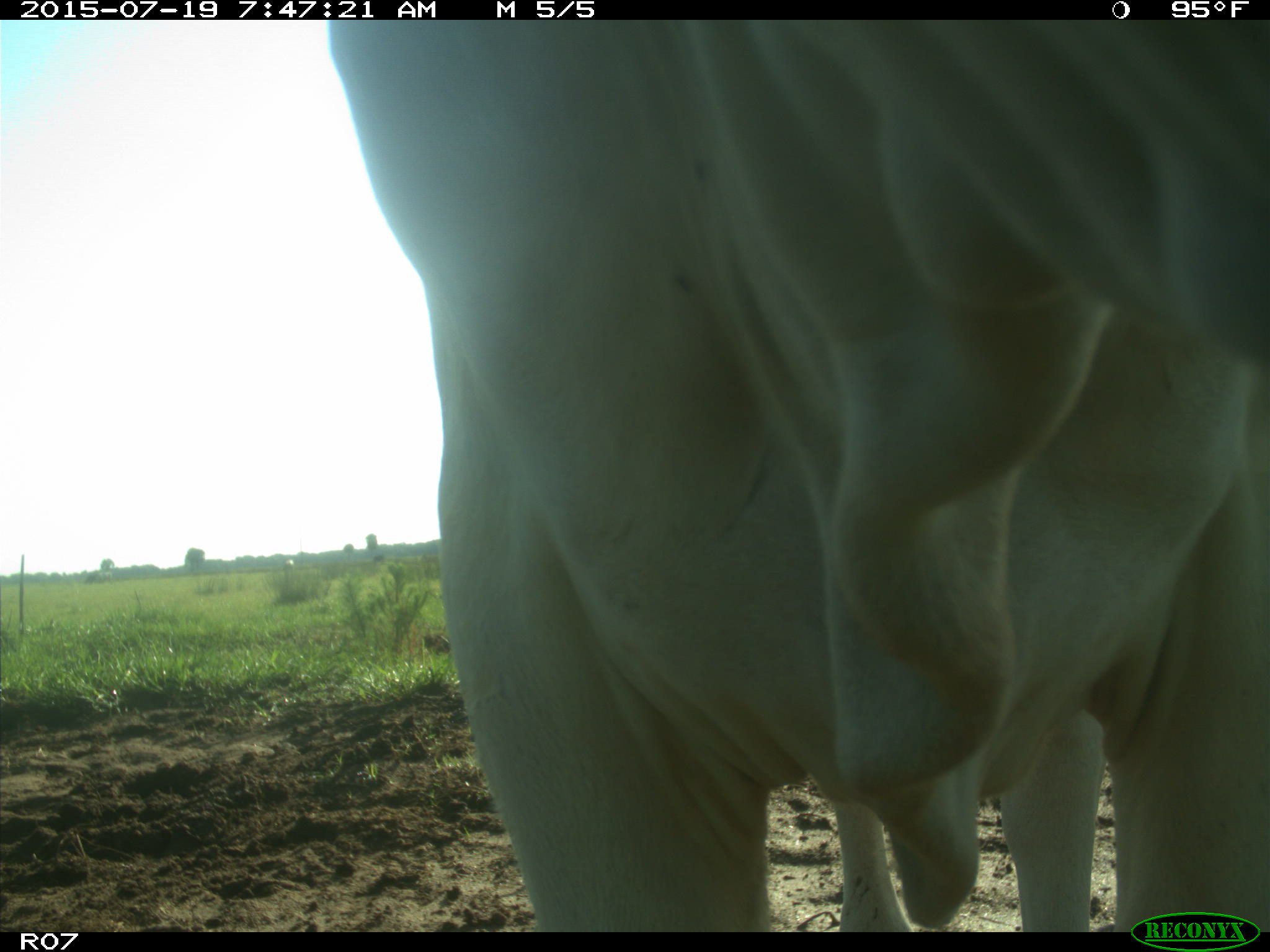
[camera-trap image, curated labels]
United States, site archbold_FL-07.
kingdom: Animalia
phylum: Chordata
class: Mammalia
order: Artiodactyla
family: Bovidae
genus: Bos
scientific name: Bos taurus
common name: domestic cow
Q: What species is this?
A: Bos taurus (domestic cow).